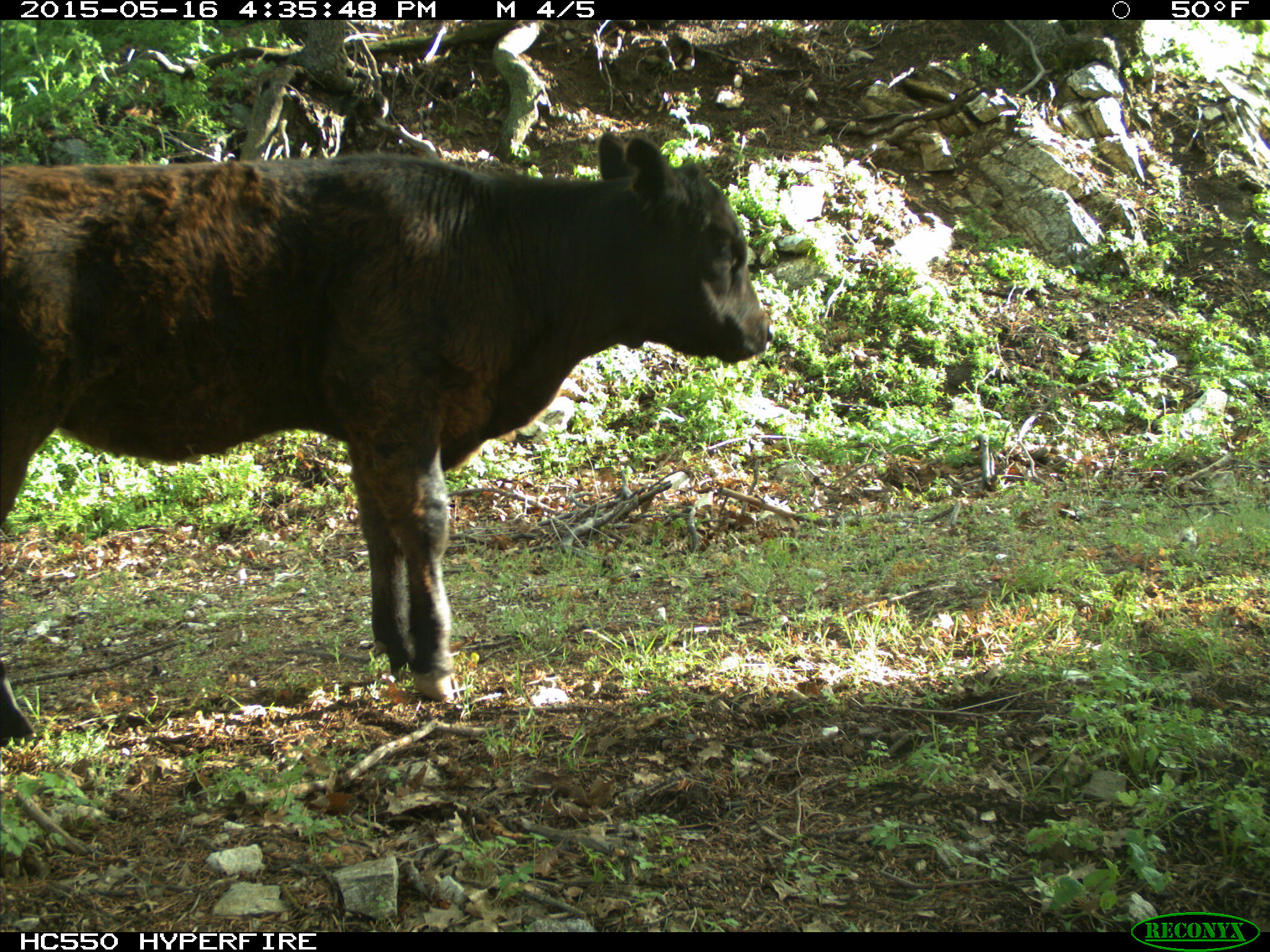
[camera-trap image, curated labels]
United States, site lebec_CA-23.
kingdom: Animalia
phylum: Chordata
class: Mammalia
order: Artiodactyla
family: Bovidae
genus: Bos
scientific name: Bos taurus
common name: domestic cow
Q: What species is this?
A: Bos taurus (domestic cow).